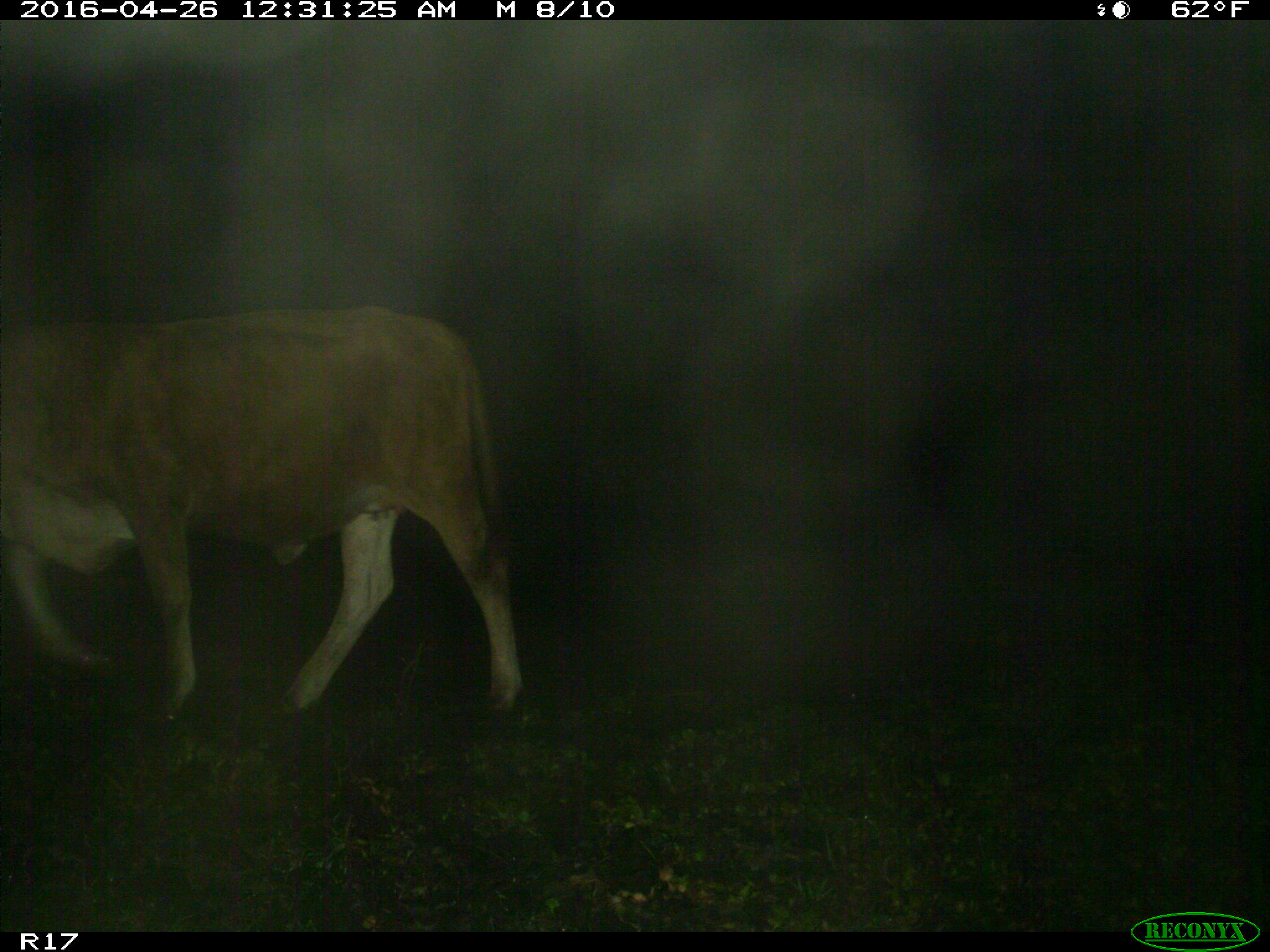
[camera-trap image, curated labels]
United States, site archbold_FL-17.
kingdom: Animalia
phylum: Chordata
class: Mammalia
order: Artiodactyla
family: Bovidae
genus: Bos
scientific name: Bos taurus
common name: domestic cow